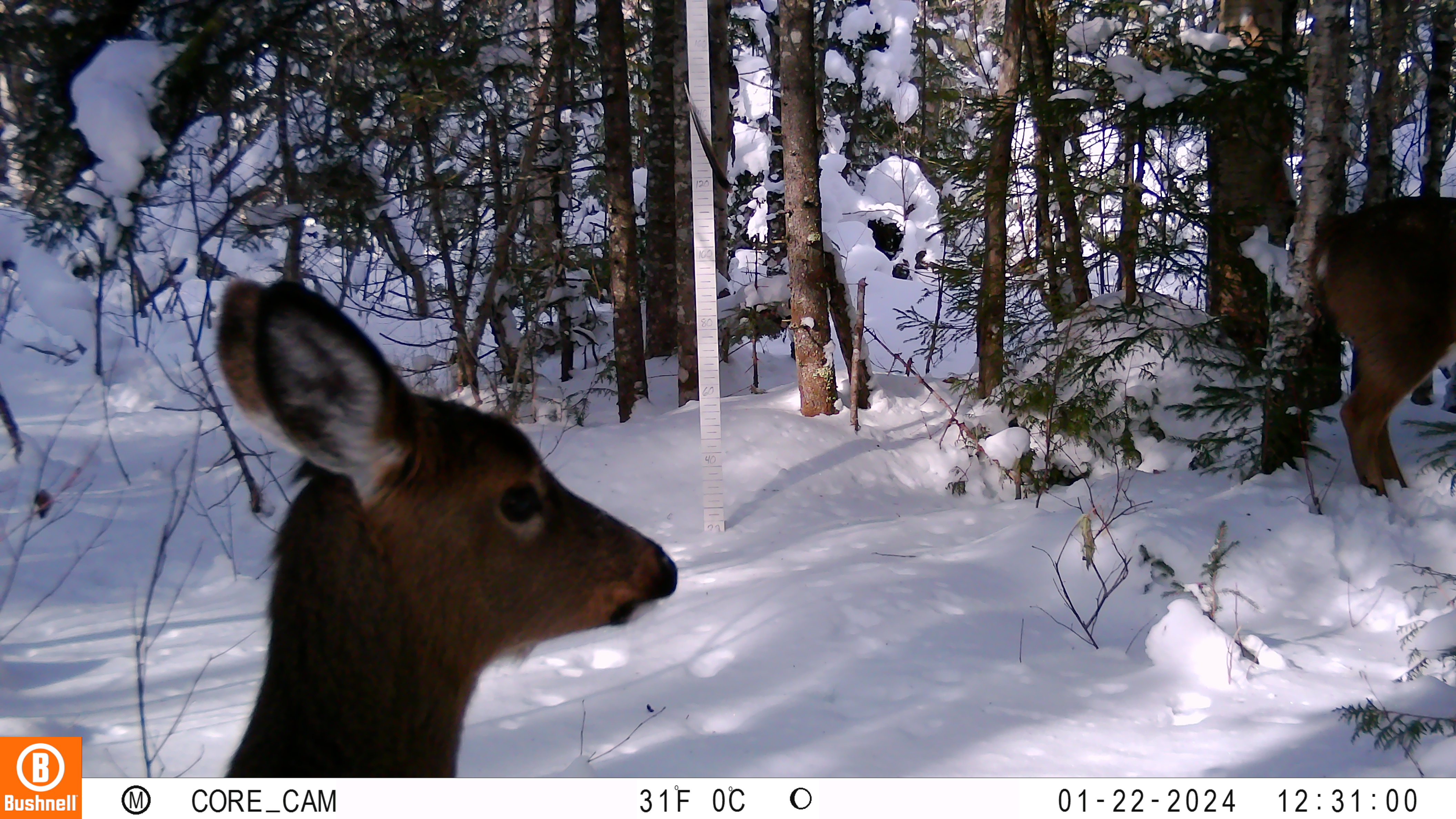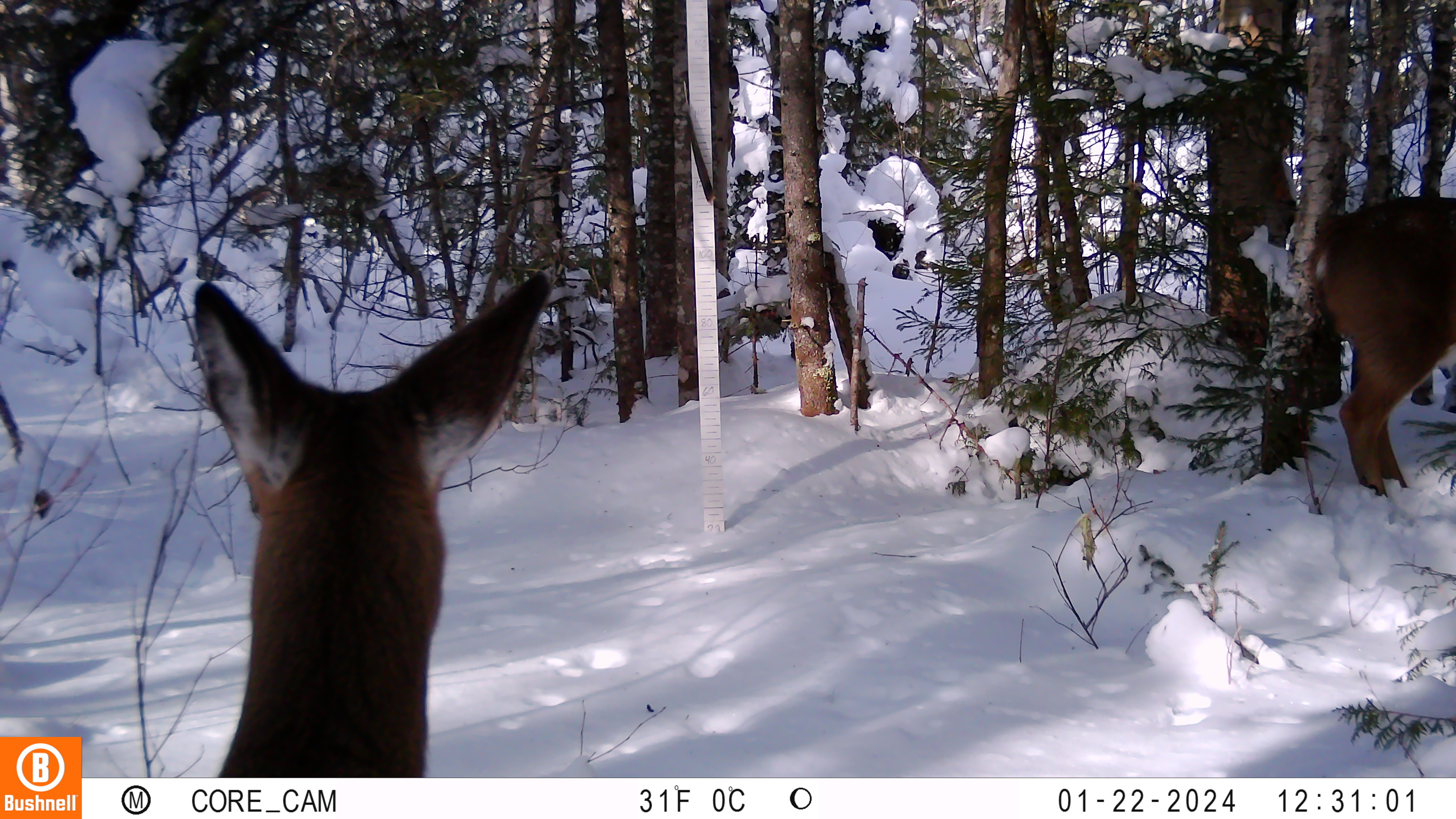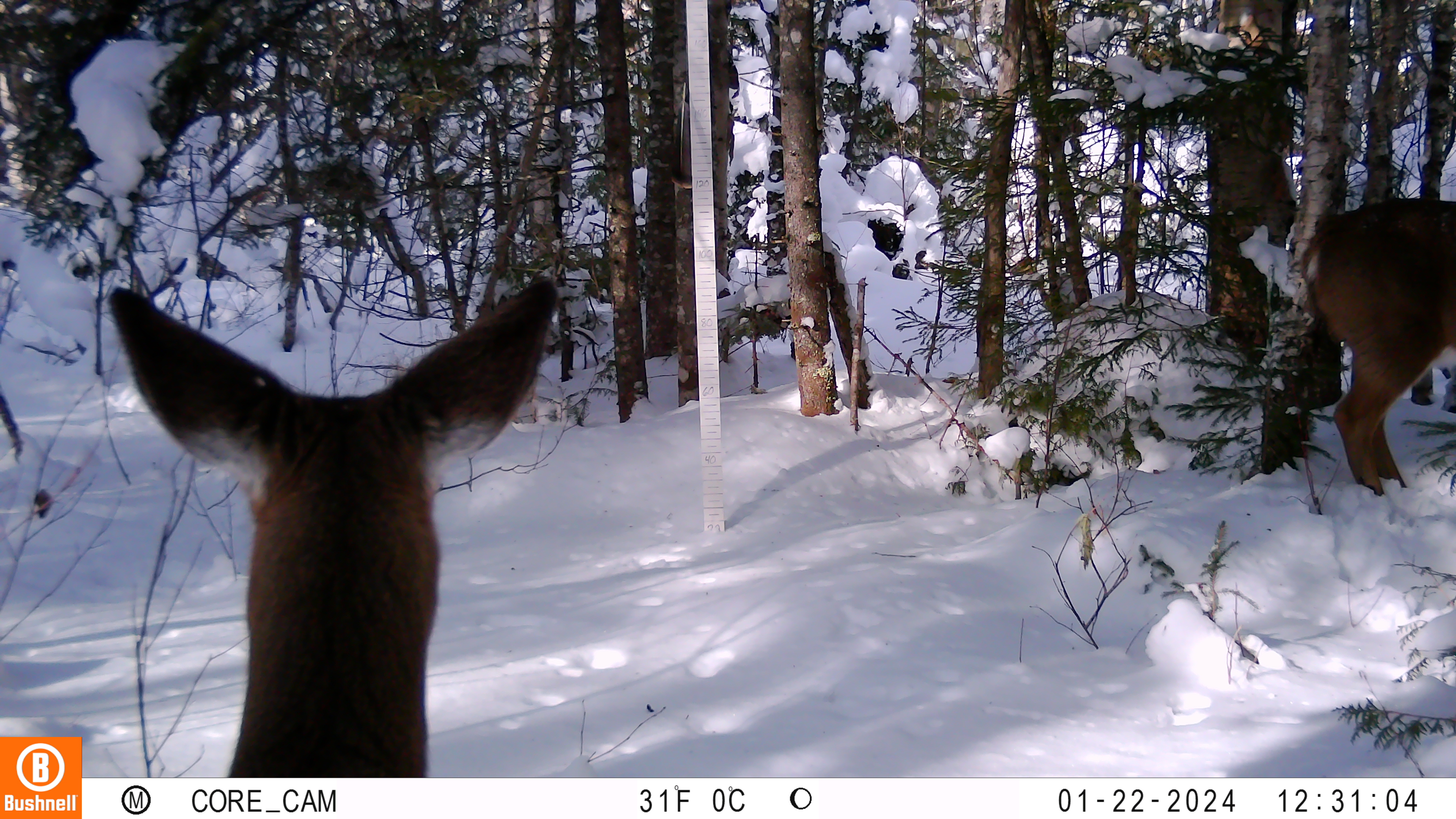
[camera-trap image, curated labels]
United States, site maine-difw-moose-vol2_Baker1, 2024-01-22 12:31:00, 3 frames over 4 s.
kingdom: Animalia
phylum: Chordata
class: Mammalia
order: Artiodactyla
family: Cervidae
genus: Odocoileus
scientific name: Odocoileus virginianus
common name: white-tailed deer